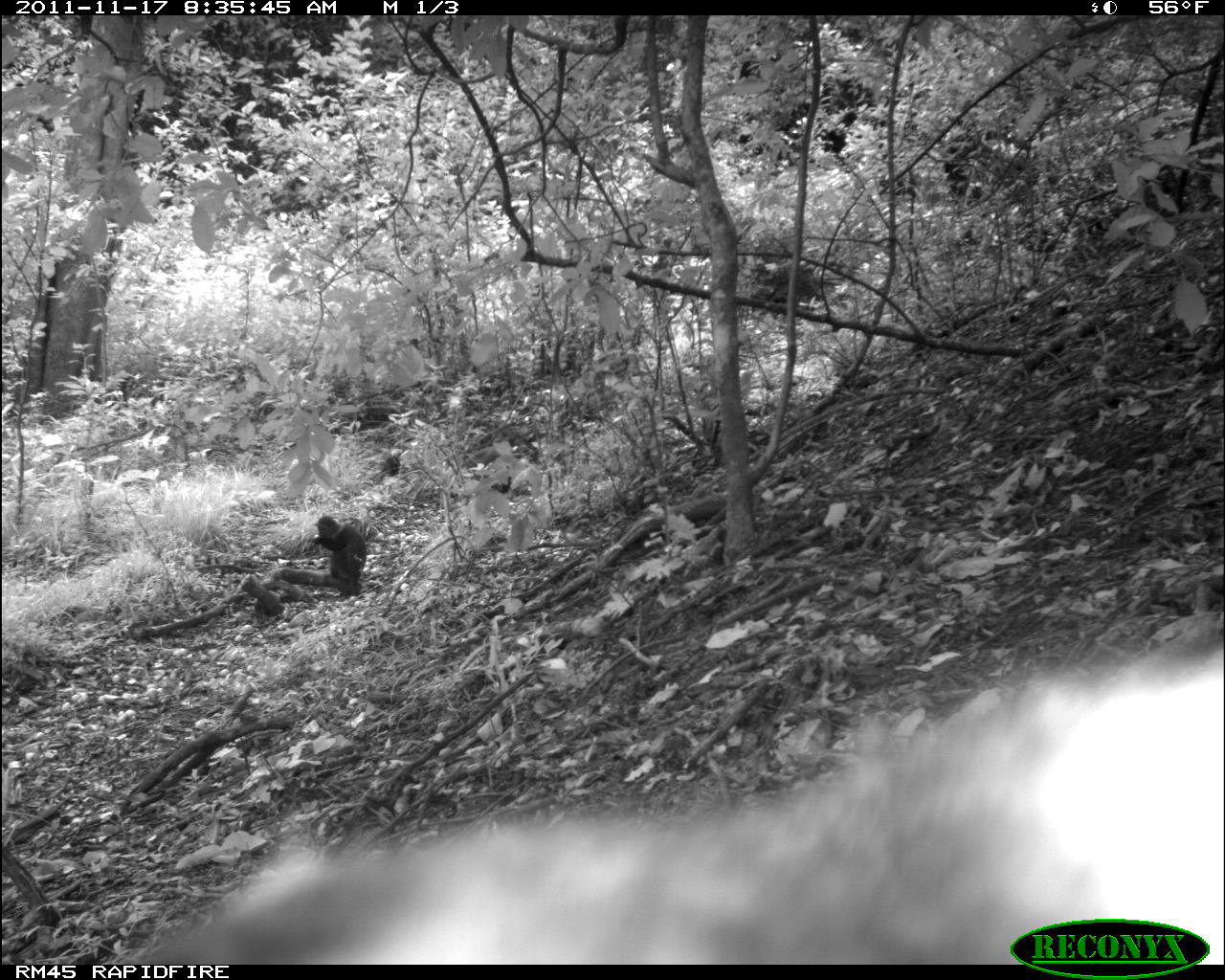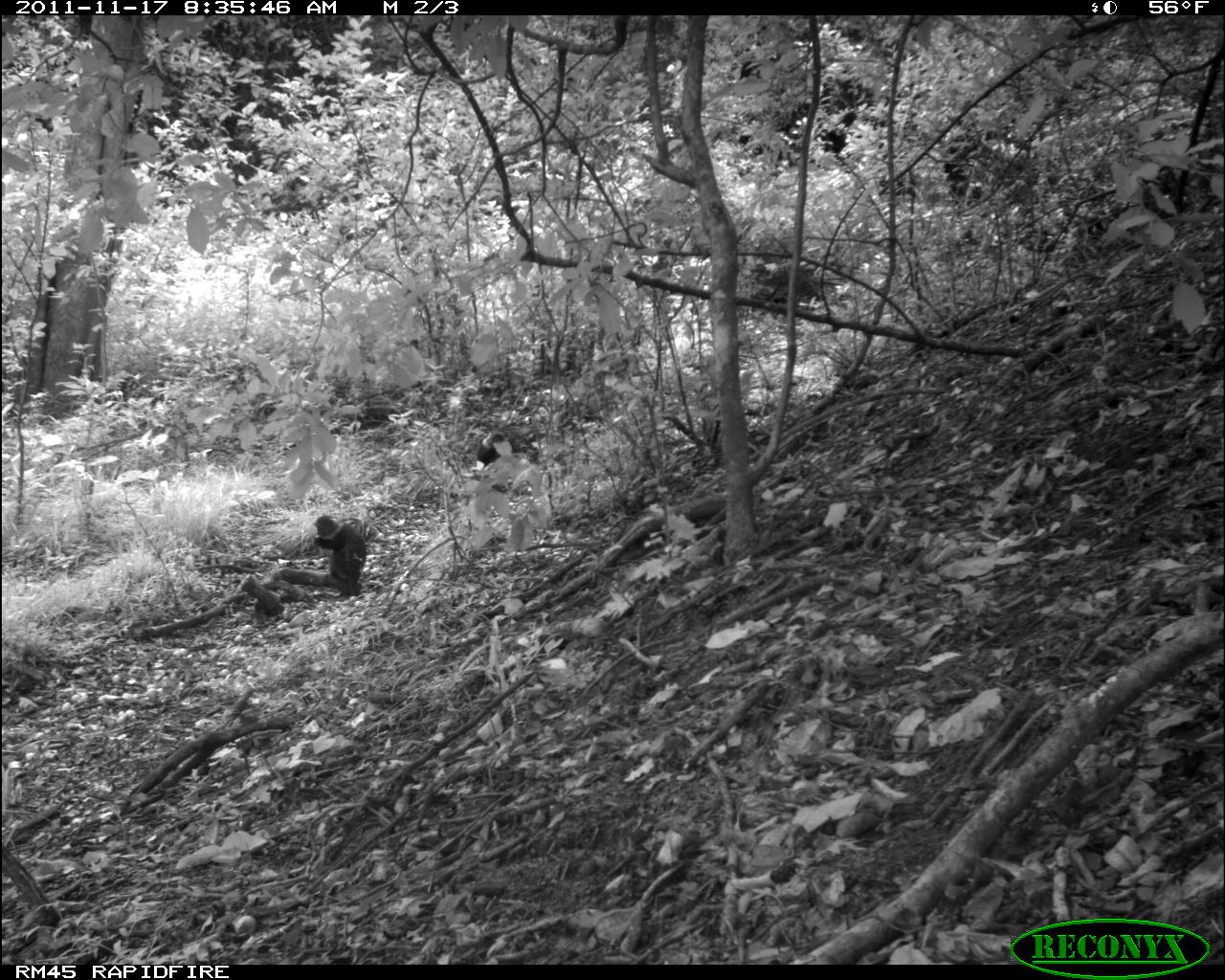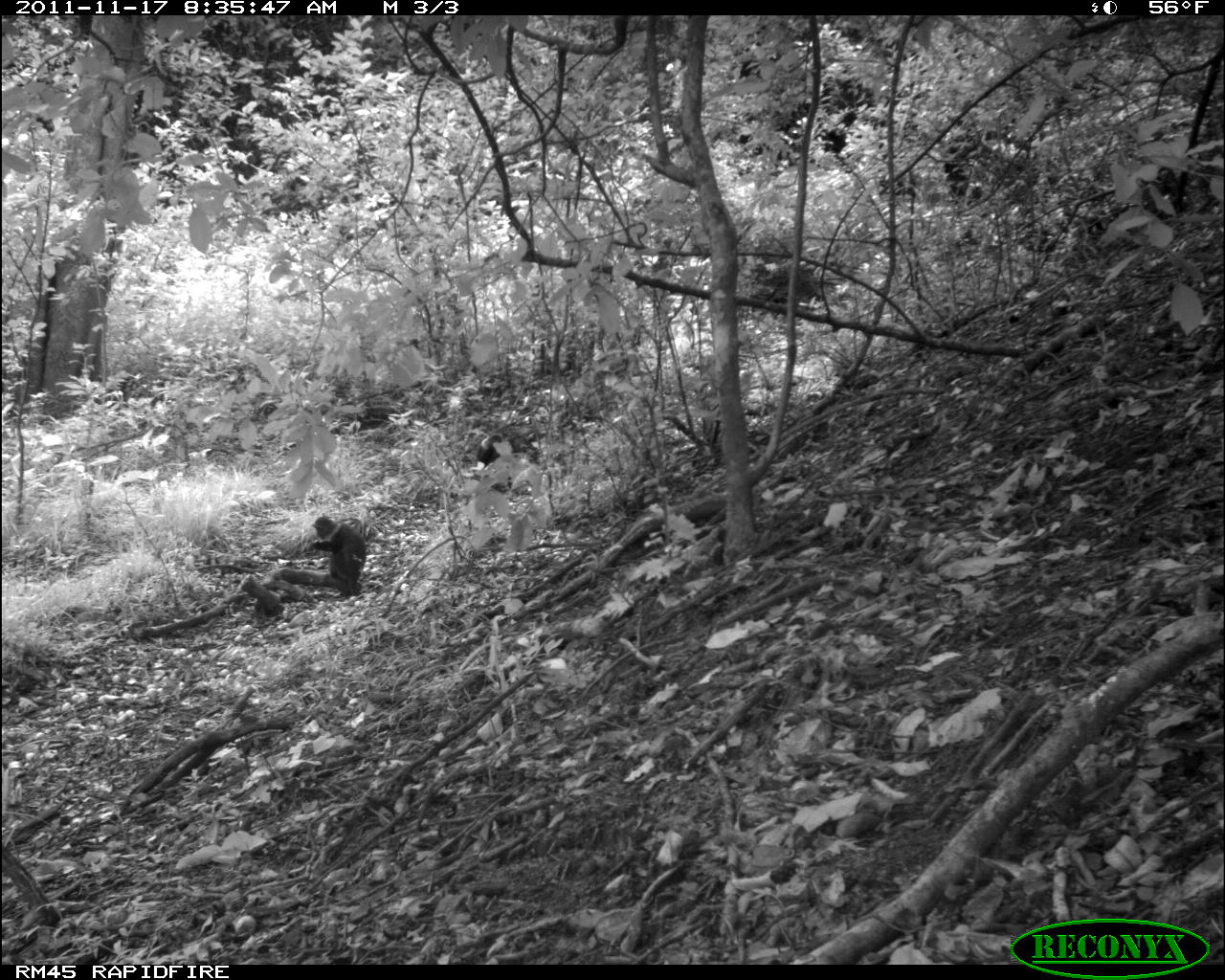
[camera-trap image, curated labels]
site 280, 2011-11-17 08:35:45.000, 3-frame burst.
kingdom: Animalia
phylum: Chordata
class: Mammalia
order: Primates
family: Cercopithecidae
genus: Cercopithecus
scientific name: Cercopithecus erythrogaster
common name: sykes  monkey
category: cercopithecus albogularis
Cercopithecus albogularis (sykes  monkey) (Cercopithecus erythrogaster), count 2.